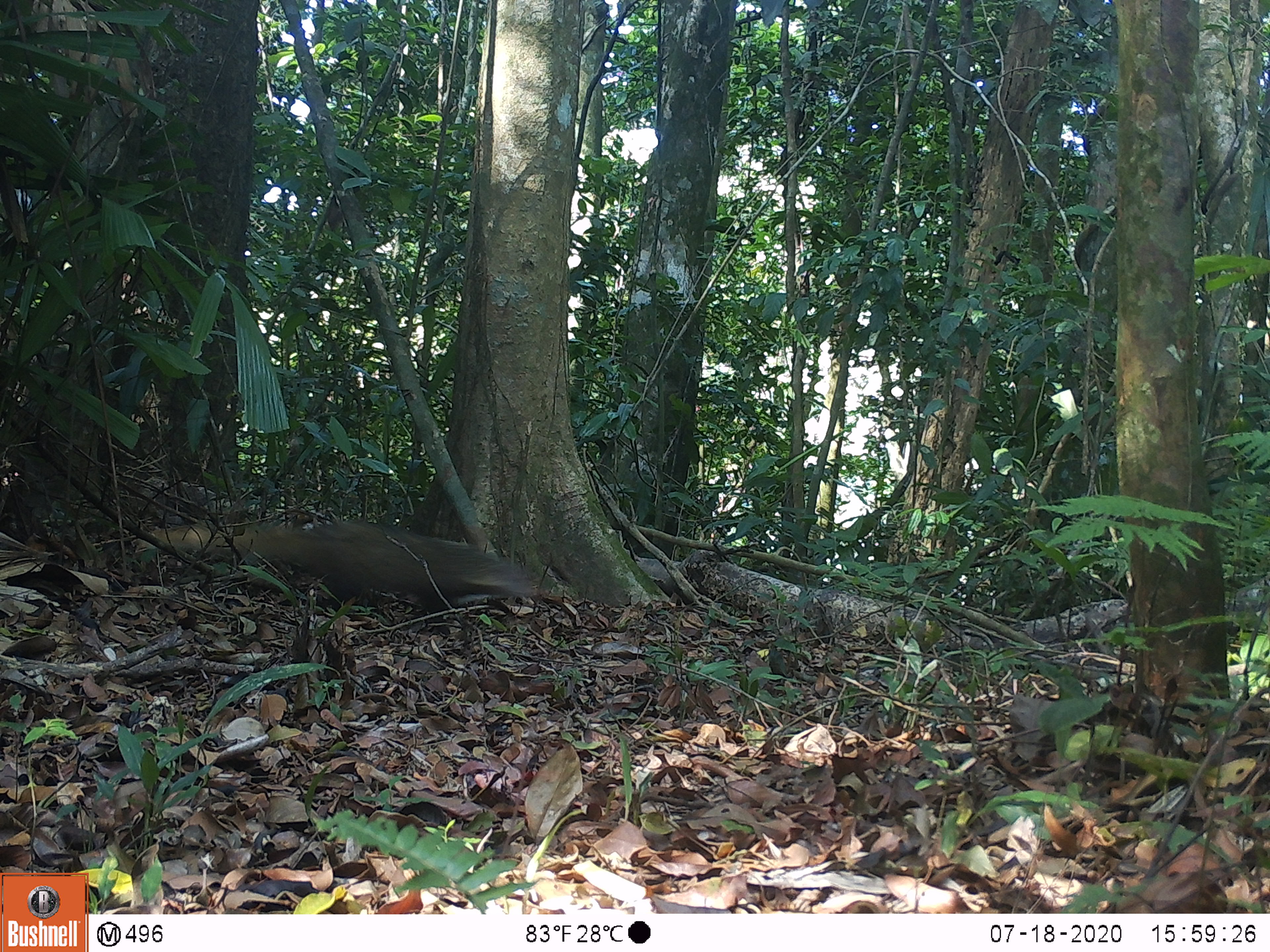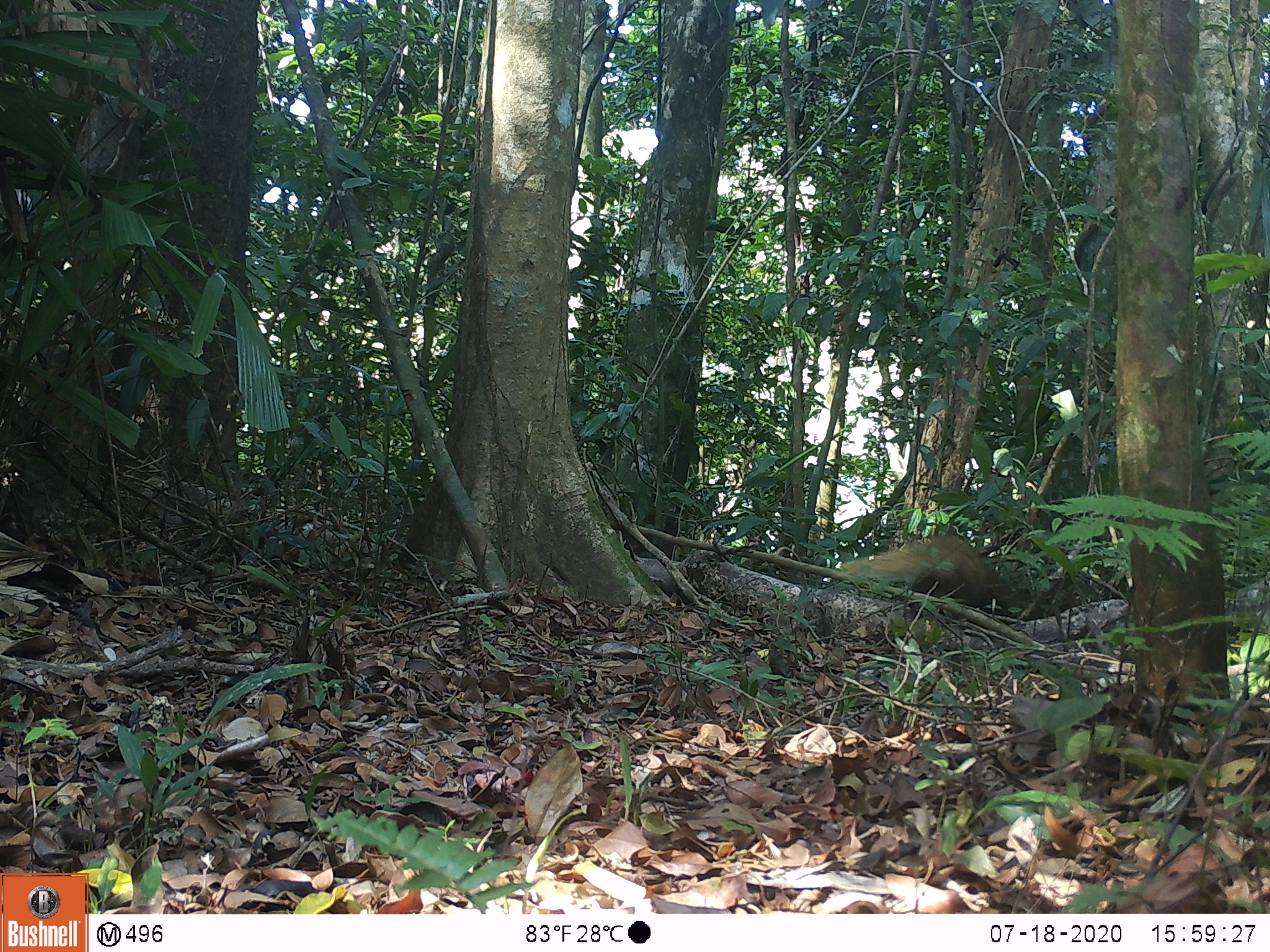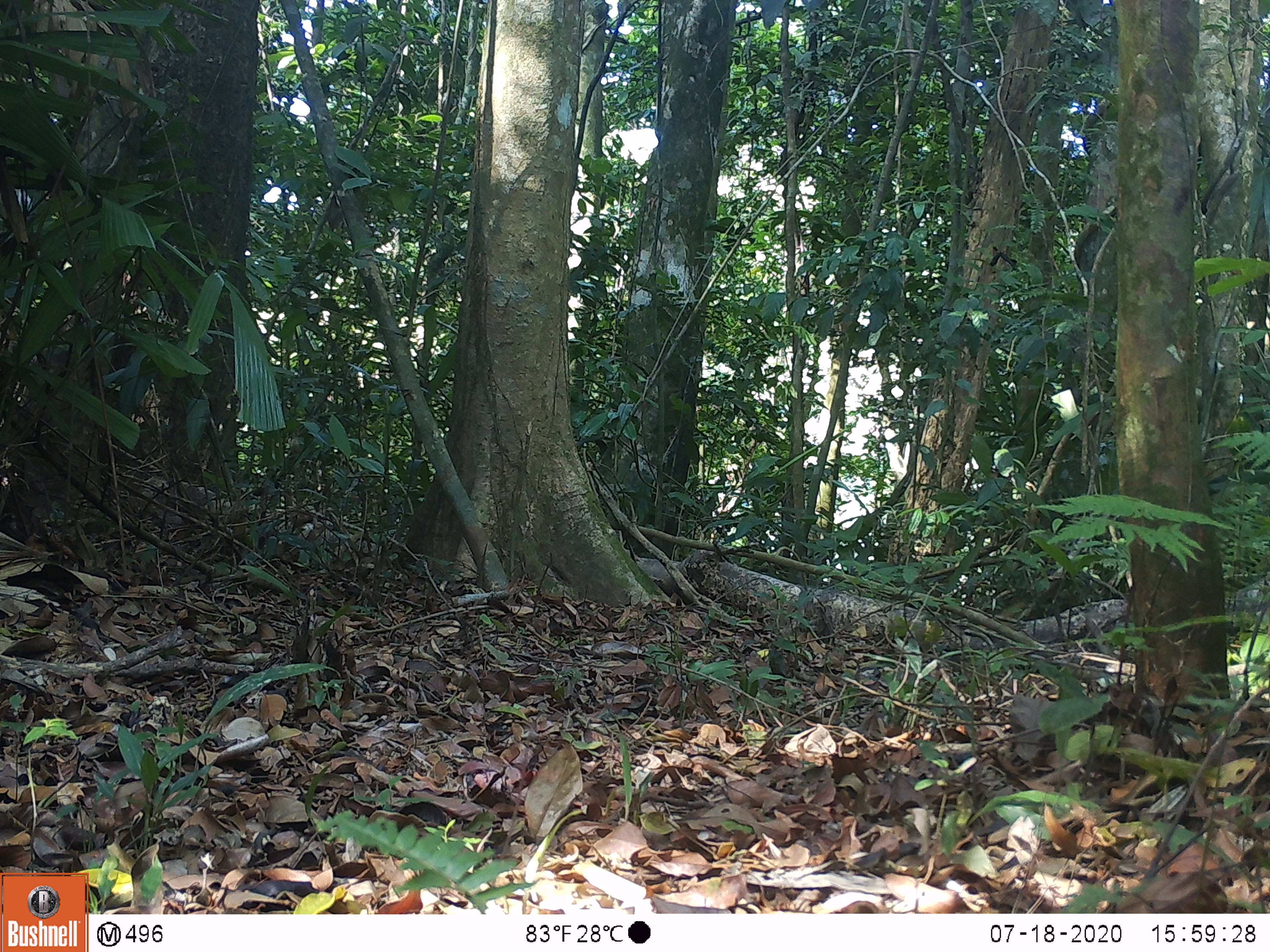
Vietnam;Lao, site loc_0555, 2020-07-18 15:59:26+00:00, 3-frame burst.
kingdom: Animalia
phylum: Chordata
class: Mammalia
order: Carnivora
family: Herpestidae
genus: Urva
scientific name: Urva urva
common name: crab-eating mongoose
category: crab eating mongoose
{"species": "crab eating mongoose (crab-eating mongoose) (Urva urva)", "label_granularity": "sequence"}